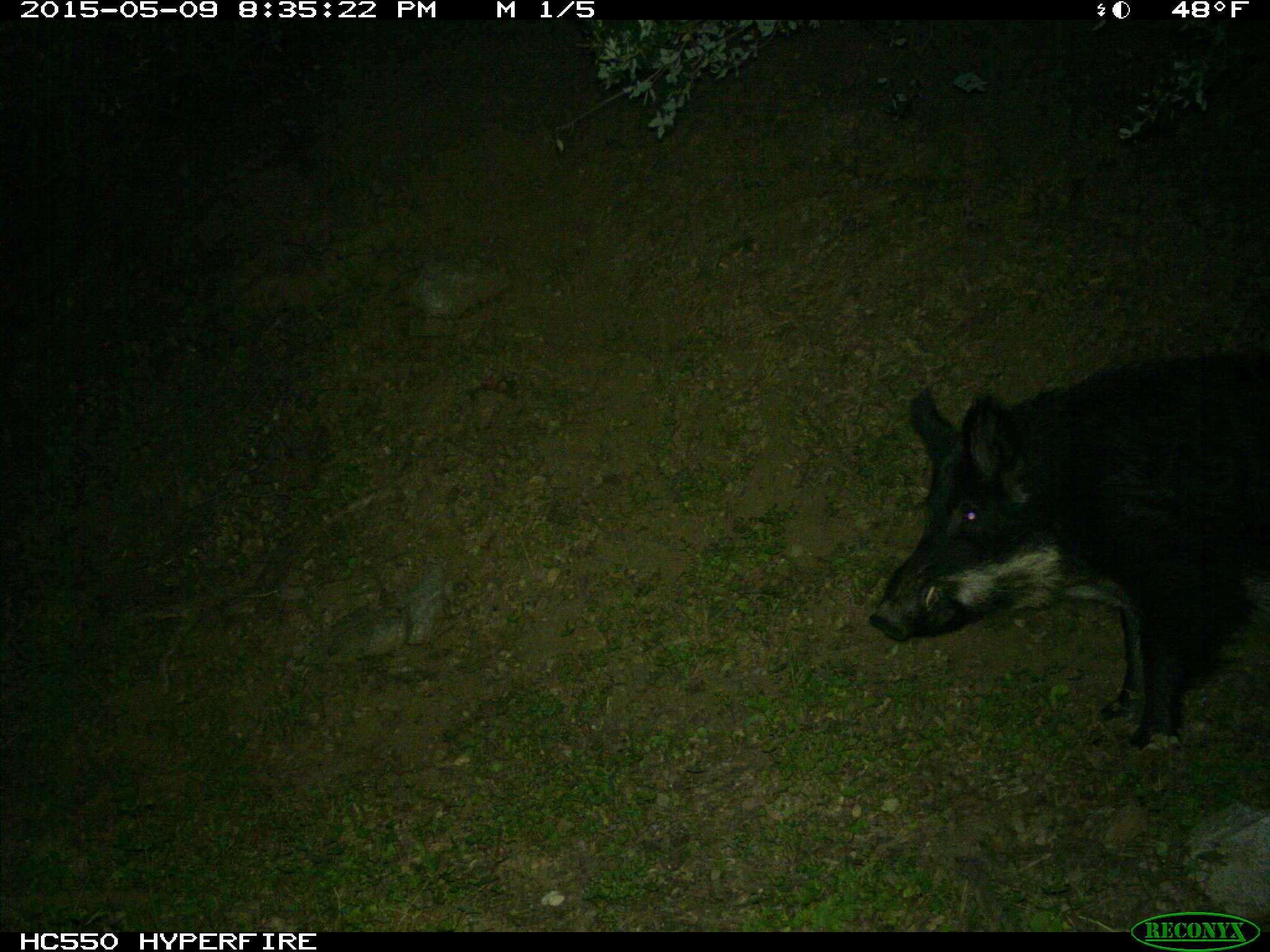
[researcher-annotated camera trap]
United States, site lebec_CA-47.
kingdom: Animalia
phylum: Chordata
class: Mammalia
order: Artiodactyla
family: Suidae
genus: Sus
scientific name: Sus scrofa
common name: wild boar